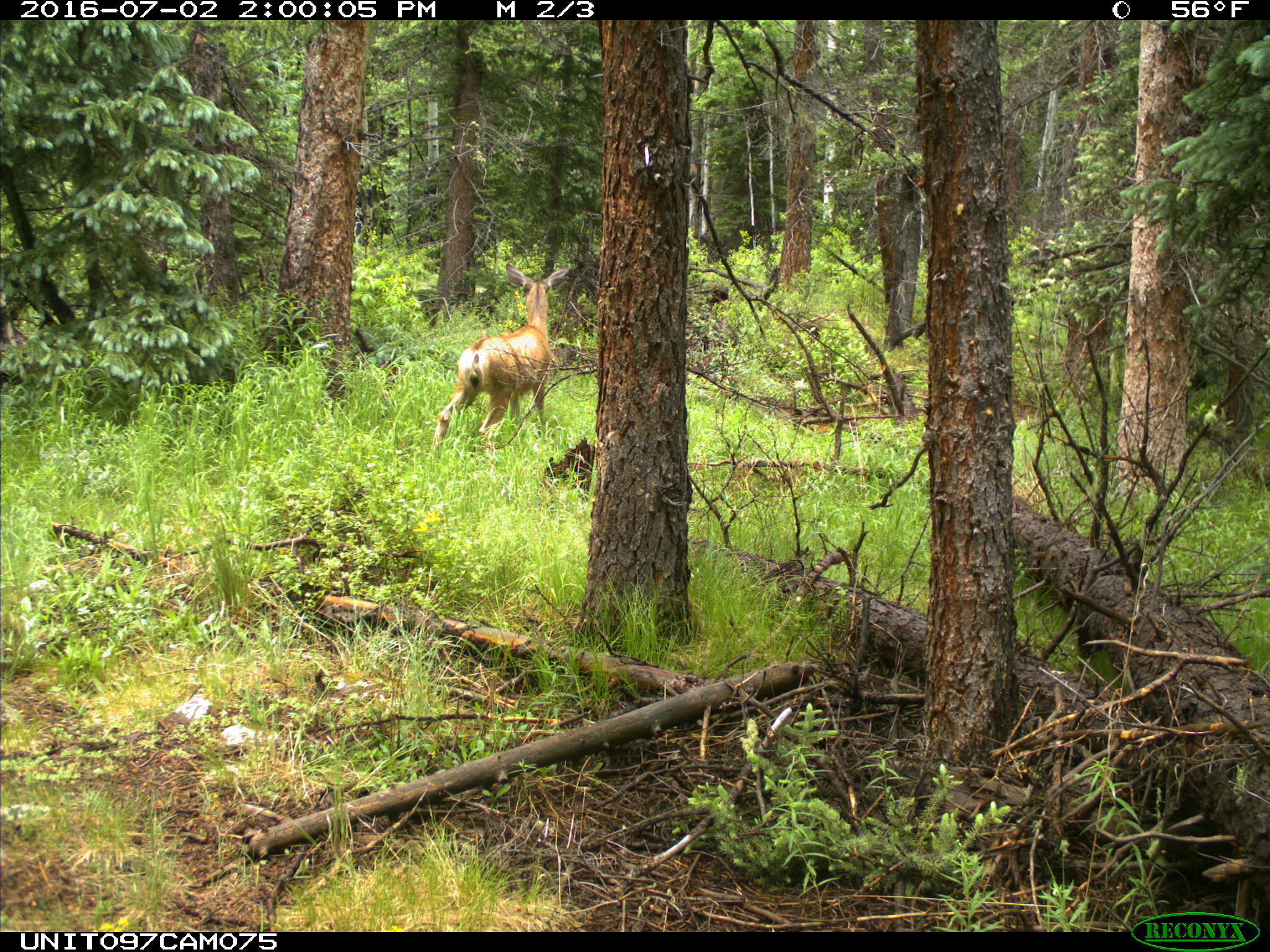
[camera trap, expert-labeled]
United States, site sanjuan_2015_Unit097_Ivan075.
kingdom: Animalia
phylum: Chordata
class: Mammalia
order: Artiodactyla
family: Cervidae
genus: Odocoileus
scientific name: Odocoileus hemionus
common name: mule deer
Odocoileus hemionus (mule deer).